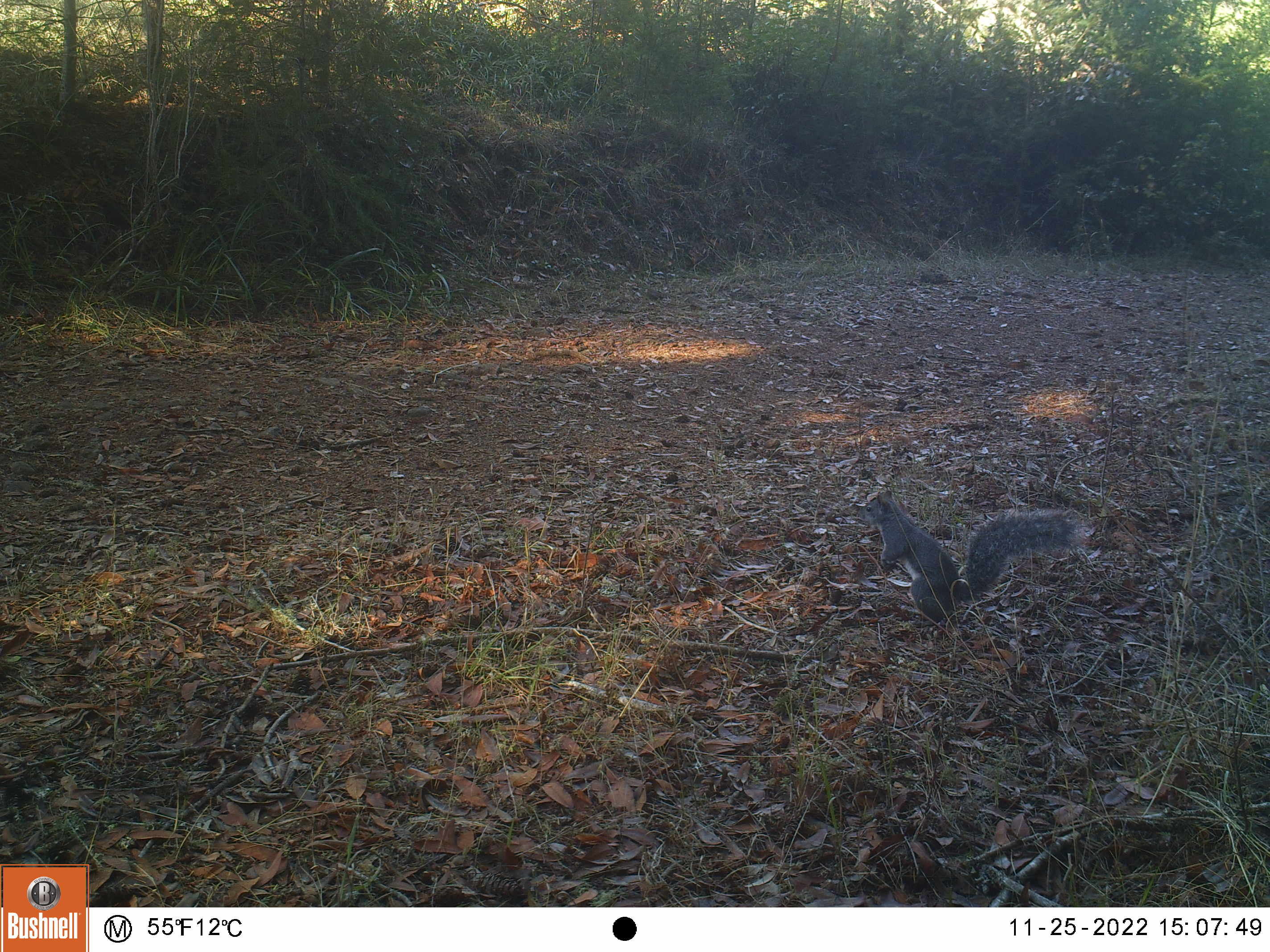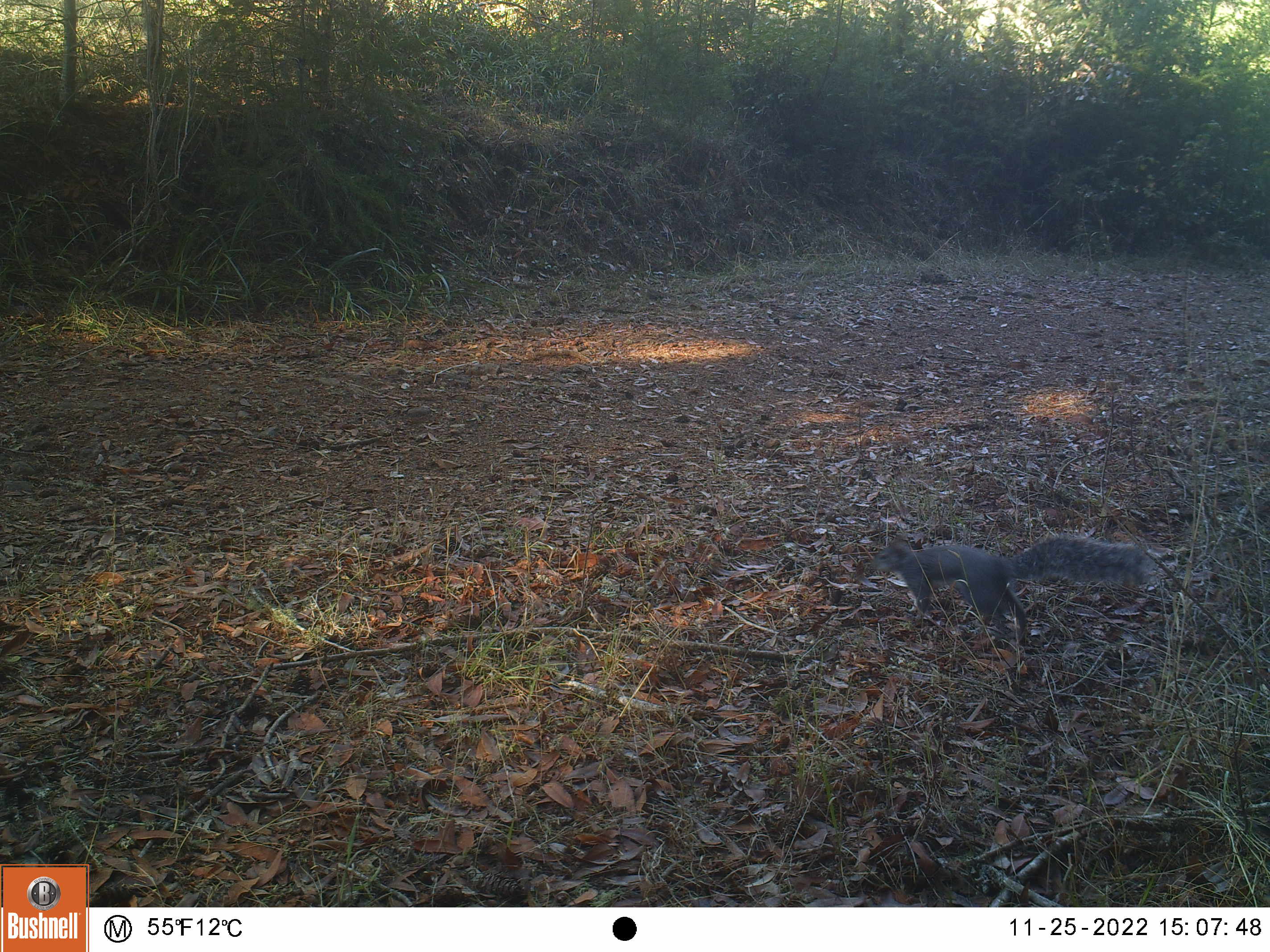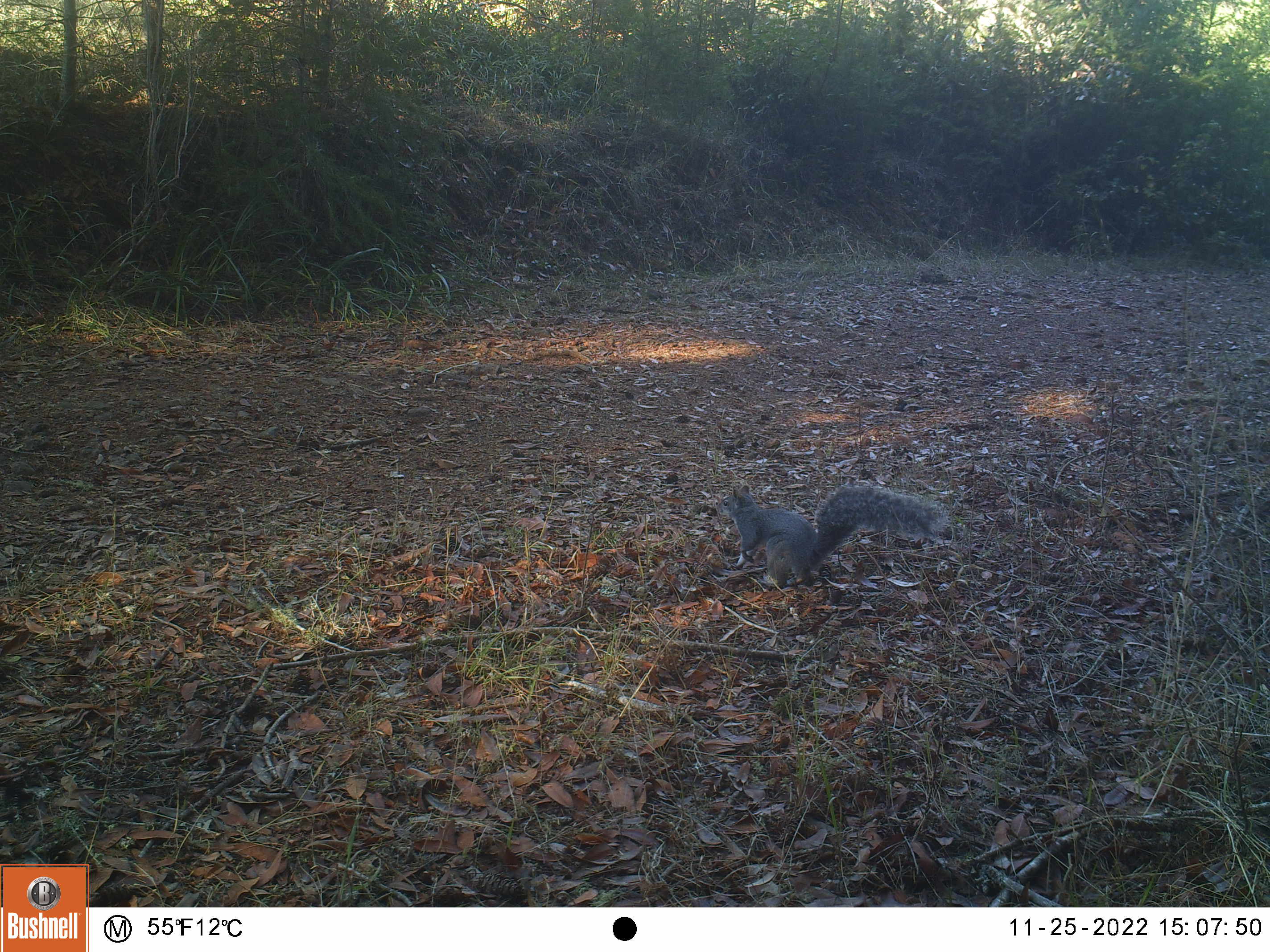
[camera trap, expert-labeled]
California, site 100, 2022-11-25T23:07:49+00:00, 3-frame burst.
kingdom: Animalia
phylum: Chordata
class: Mammalia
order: Rodentia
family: Sciuridae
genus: Sciurus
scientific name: Sciurus griseus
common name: western gray squirrel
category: western grey squirrel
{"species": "western grey squirrel (western gray squirrel) (Sciurus griseus)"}